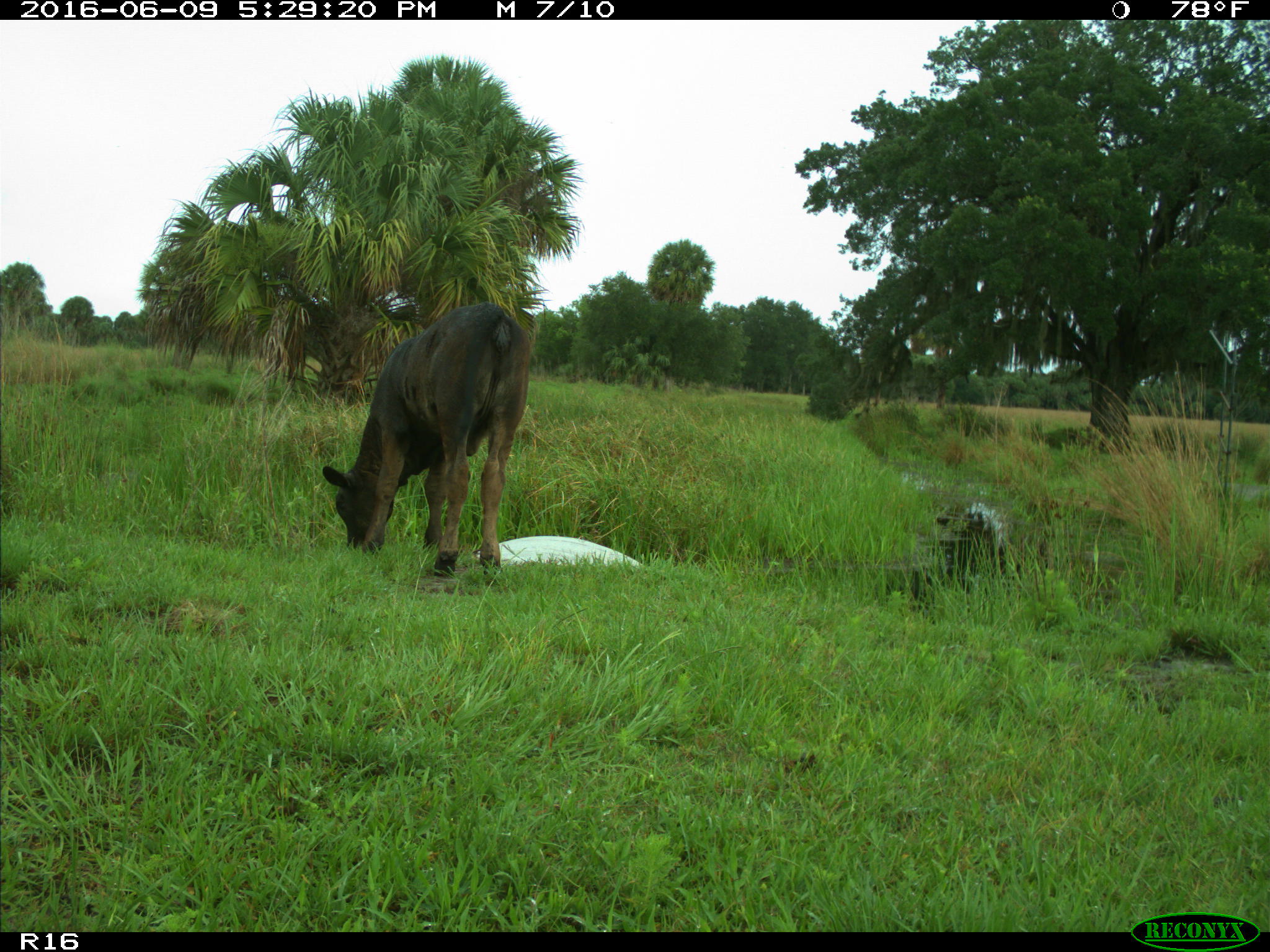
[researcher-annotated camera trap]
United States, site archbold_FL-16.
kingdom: Animalia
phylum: Chordata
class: Mammalia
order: Artiodactyla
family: Bovidae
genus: Bos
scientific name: Bos taurus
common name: domestic cow